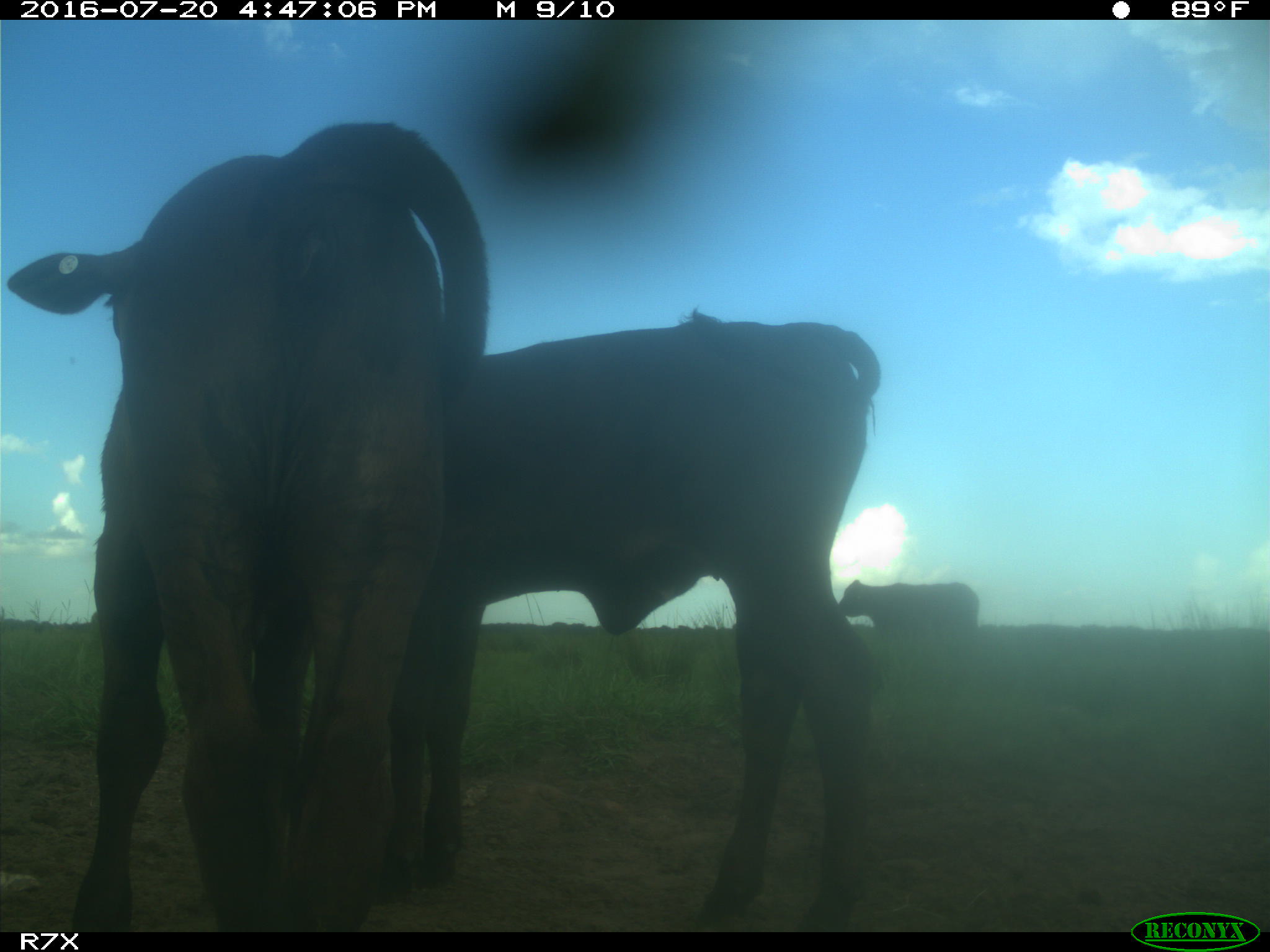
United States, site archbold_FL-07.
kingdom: Animalia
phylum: Chordata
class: Mammalia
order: Artiodactyla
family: Bovidae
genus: Bos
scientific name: Bos taurus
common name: domestic cow